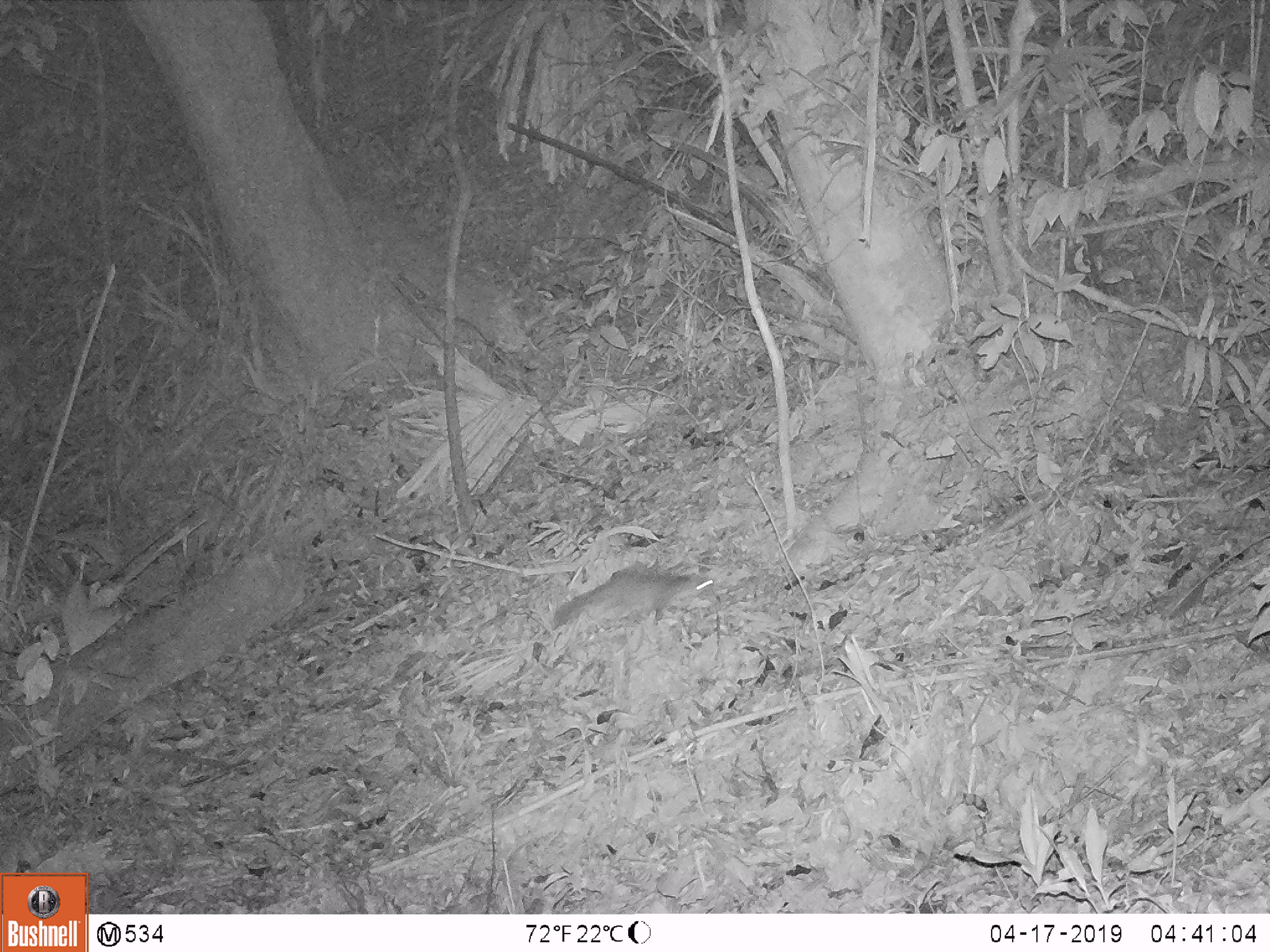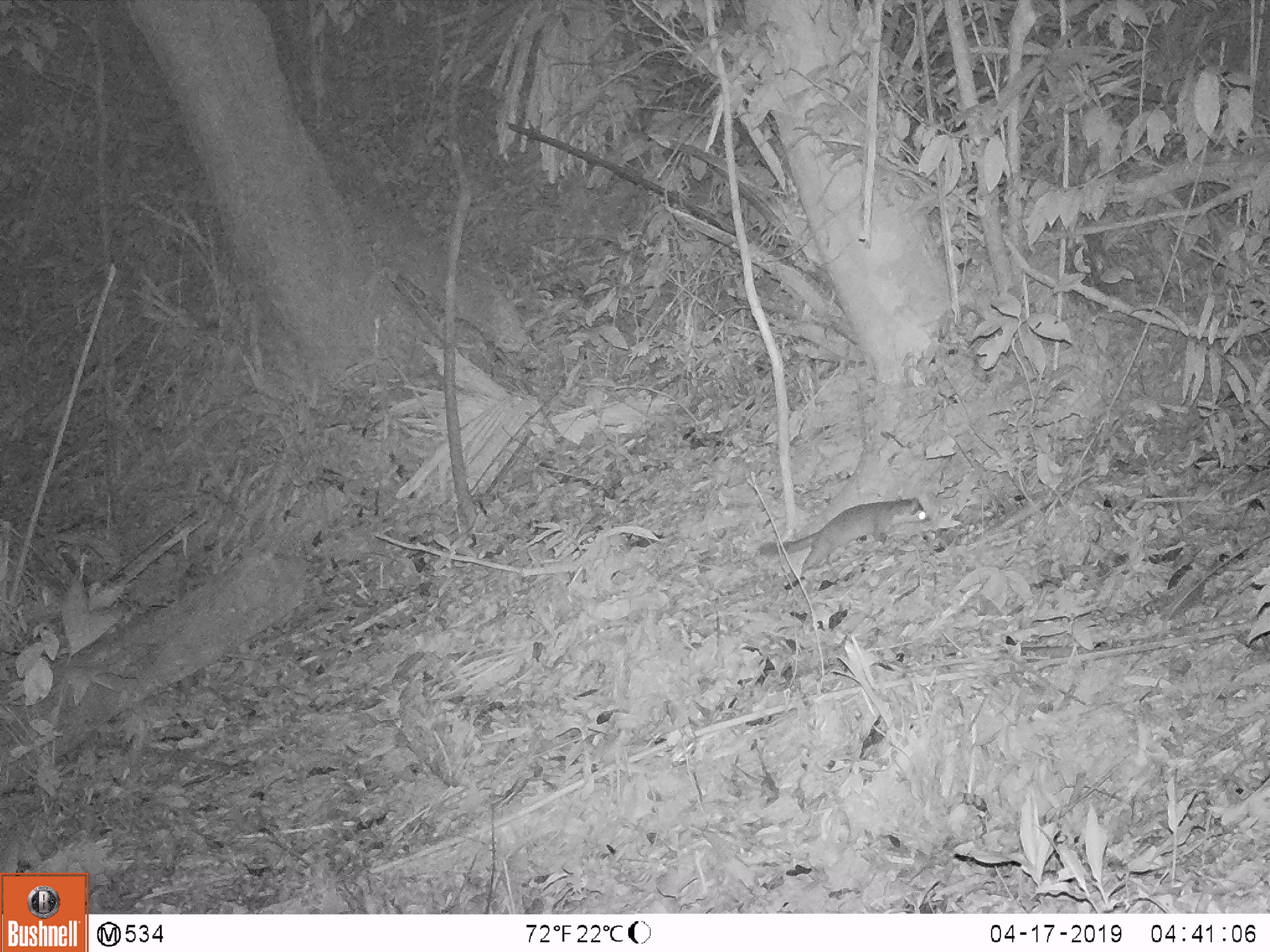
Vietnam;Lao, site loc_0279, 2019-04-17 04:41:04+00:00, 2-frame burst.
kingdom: Animalia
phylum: Chordata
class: Mammalia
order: Carnivora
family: Mustelidae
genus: Melogale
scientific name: Melogale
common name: ferret badger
Ferret badger (Melogale). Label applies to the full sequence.